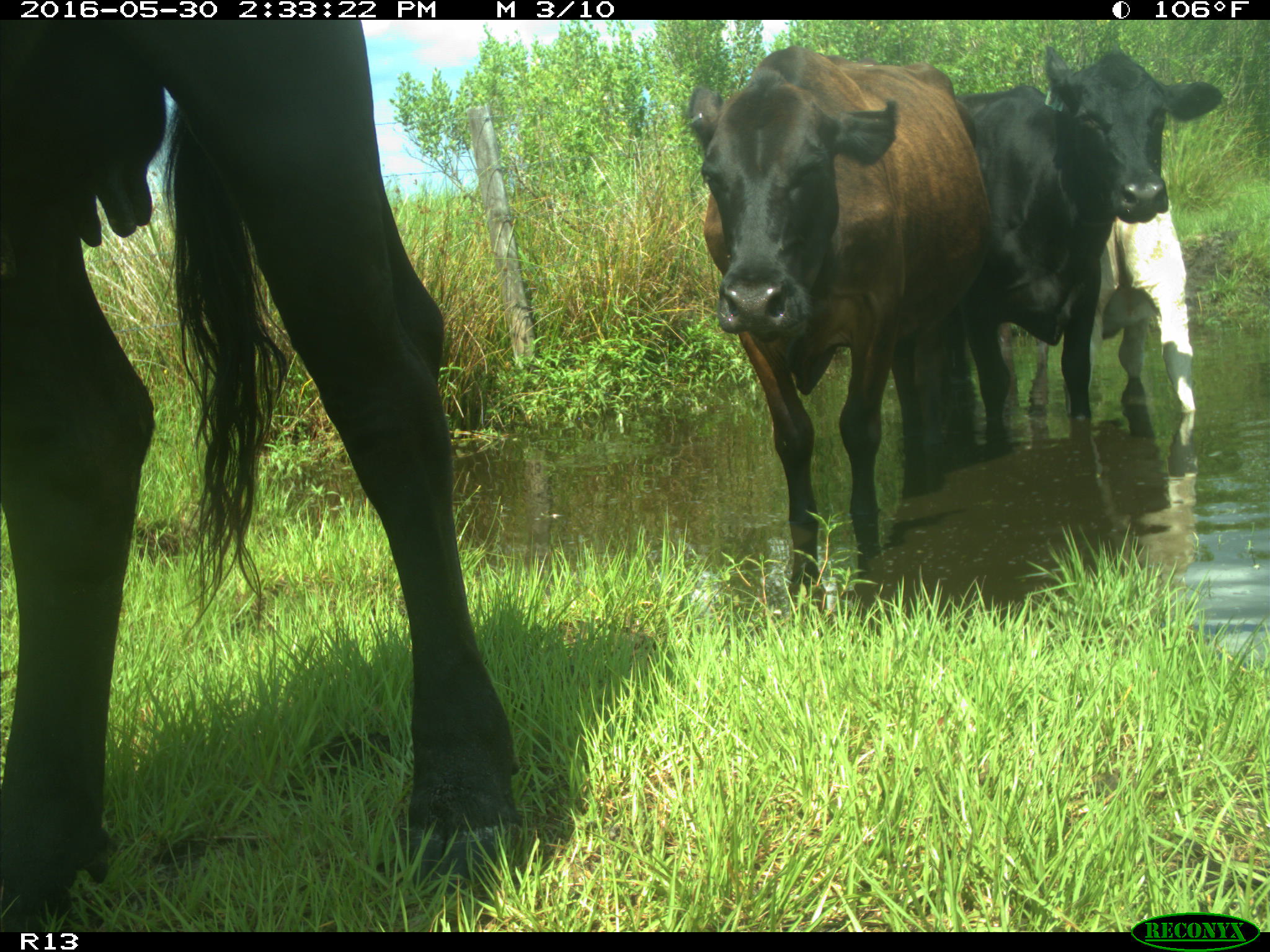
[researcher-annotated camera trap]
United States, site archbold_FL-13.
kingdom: Animalia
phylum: Chordata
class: Mammalia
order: Artiodactyla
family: Bovidae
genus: Bos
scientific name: Bos taurus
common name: domestic cow